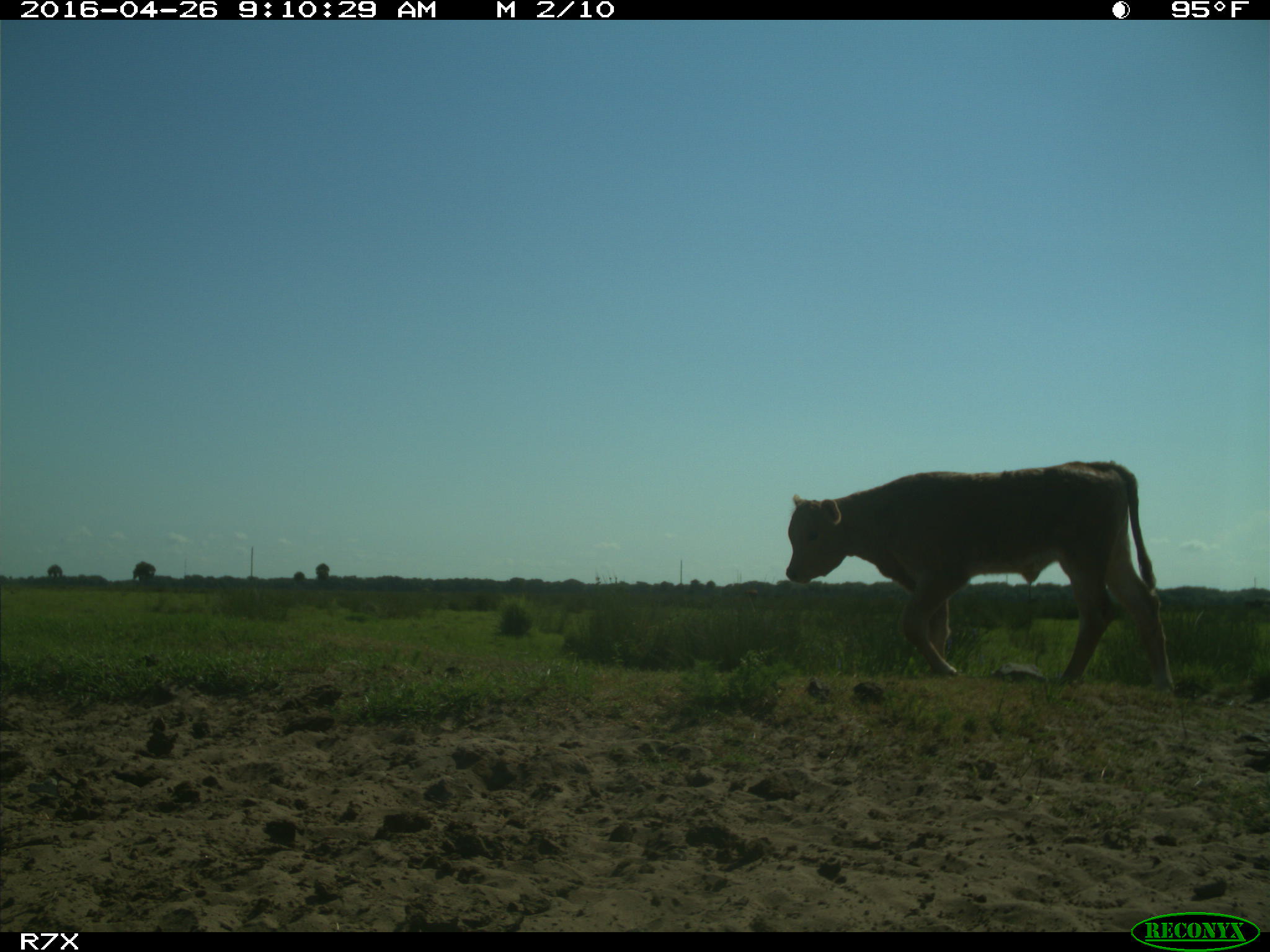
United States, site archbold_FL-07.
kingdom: Animalia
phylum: Chordata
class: Mammalia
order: Artiodactyla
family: Bovidae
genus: Bos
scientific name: Bos taurus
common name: domestic cow